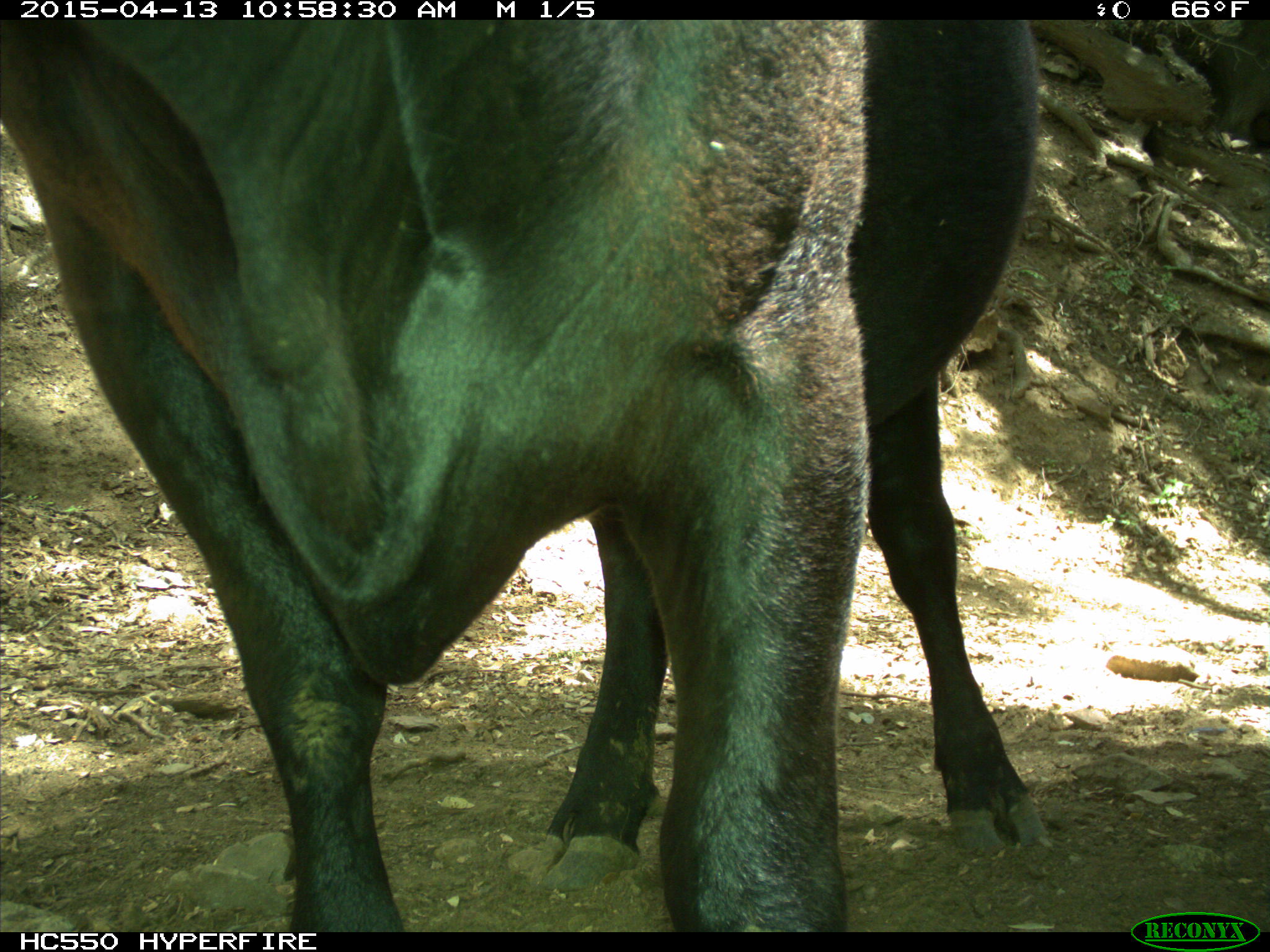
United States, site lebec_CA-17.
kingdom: Animalia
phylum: Chordata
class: Mammalia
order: Artiodactyla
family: Bovidae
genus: Bos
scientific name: Bos taurus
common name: domestic cow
Bos taurus (domestic cow).